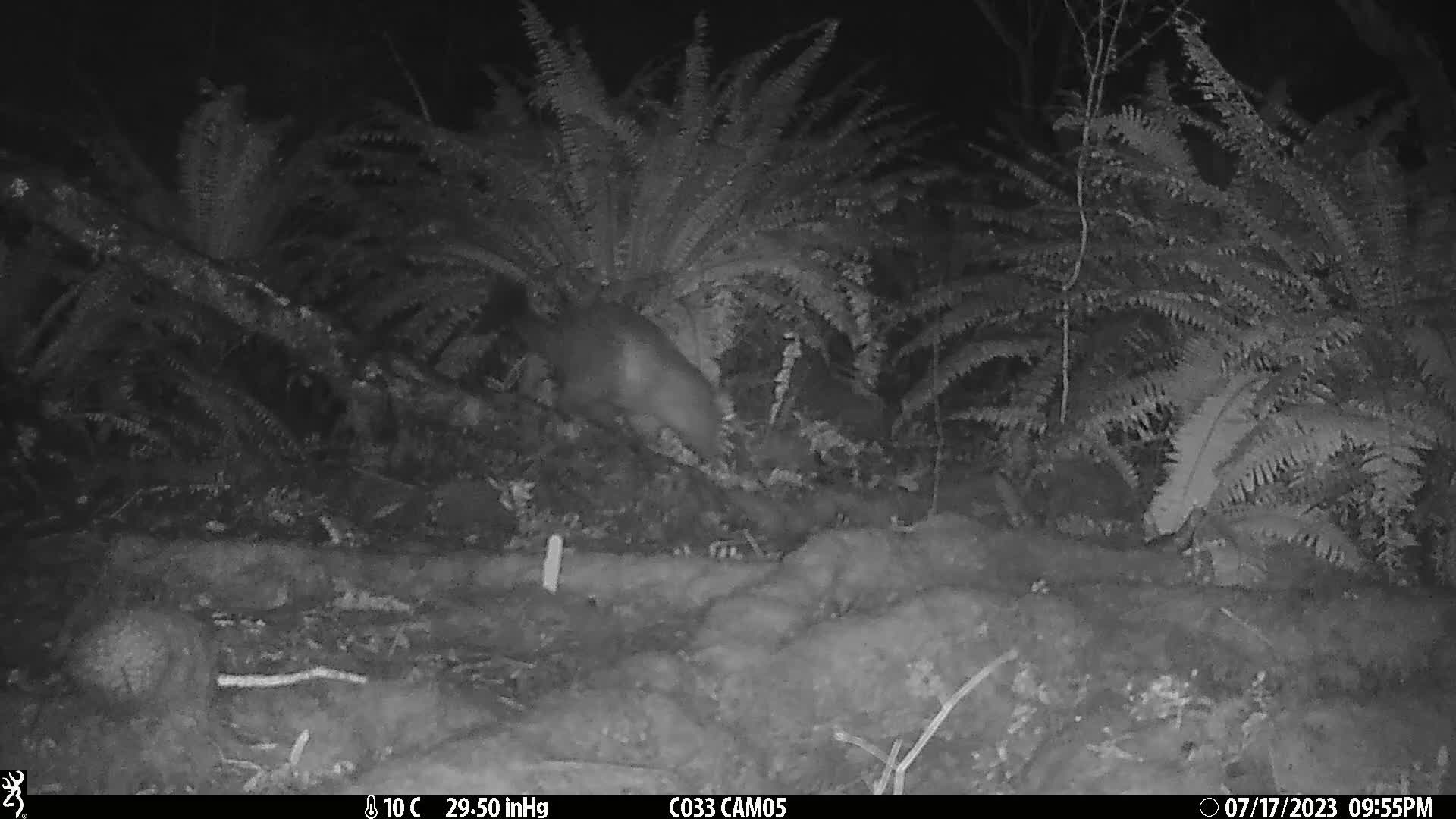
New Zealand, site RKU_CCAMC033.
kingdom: Animalia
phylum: Chordata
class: Mammalia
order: Diprotodontia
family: Phalangeridae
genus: Trichosurus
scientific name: Trichosurus vulpecula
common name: common brushtail possum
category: possum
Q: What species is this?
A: Possum (common brushtail possum) (Trichosurus vulpecula).